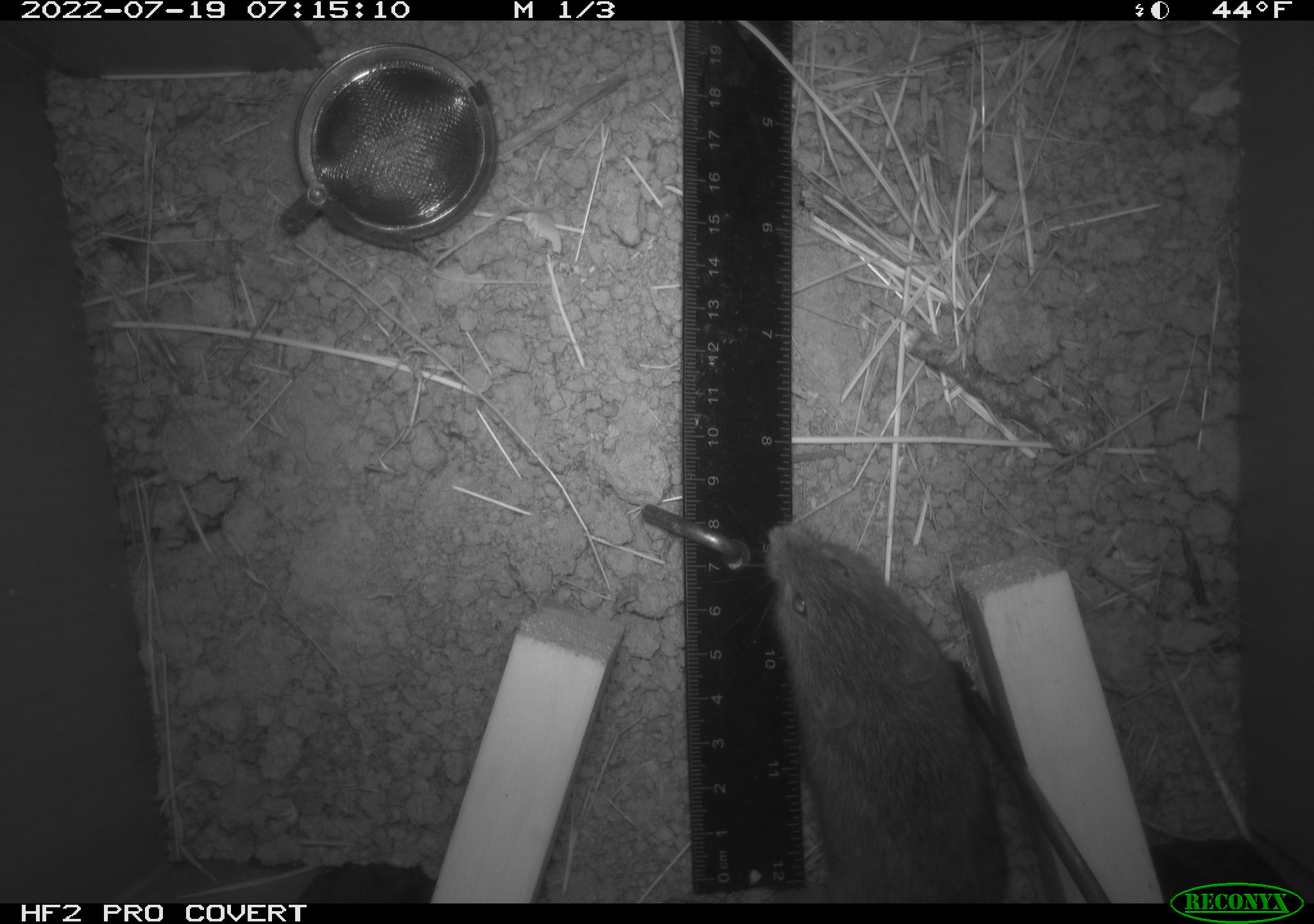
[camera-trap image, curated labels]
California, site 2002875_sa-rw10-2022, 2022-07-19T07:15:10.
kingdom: Animalia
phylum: Chordata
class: Mammalia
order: Rodentia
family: Cricetidae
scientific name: Arvicolinae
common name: voles, lemmings, and muskrats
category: arvicolinae subfamily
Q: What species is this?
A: Arvicolinae subfamily (voles, lemmings, and muskrats) (Arvicolinae).